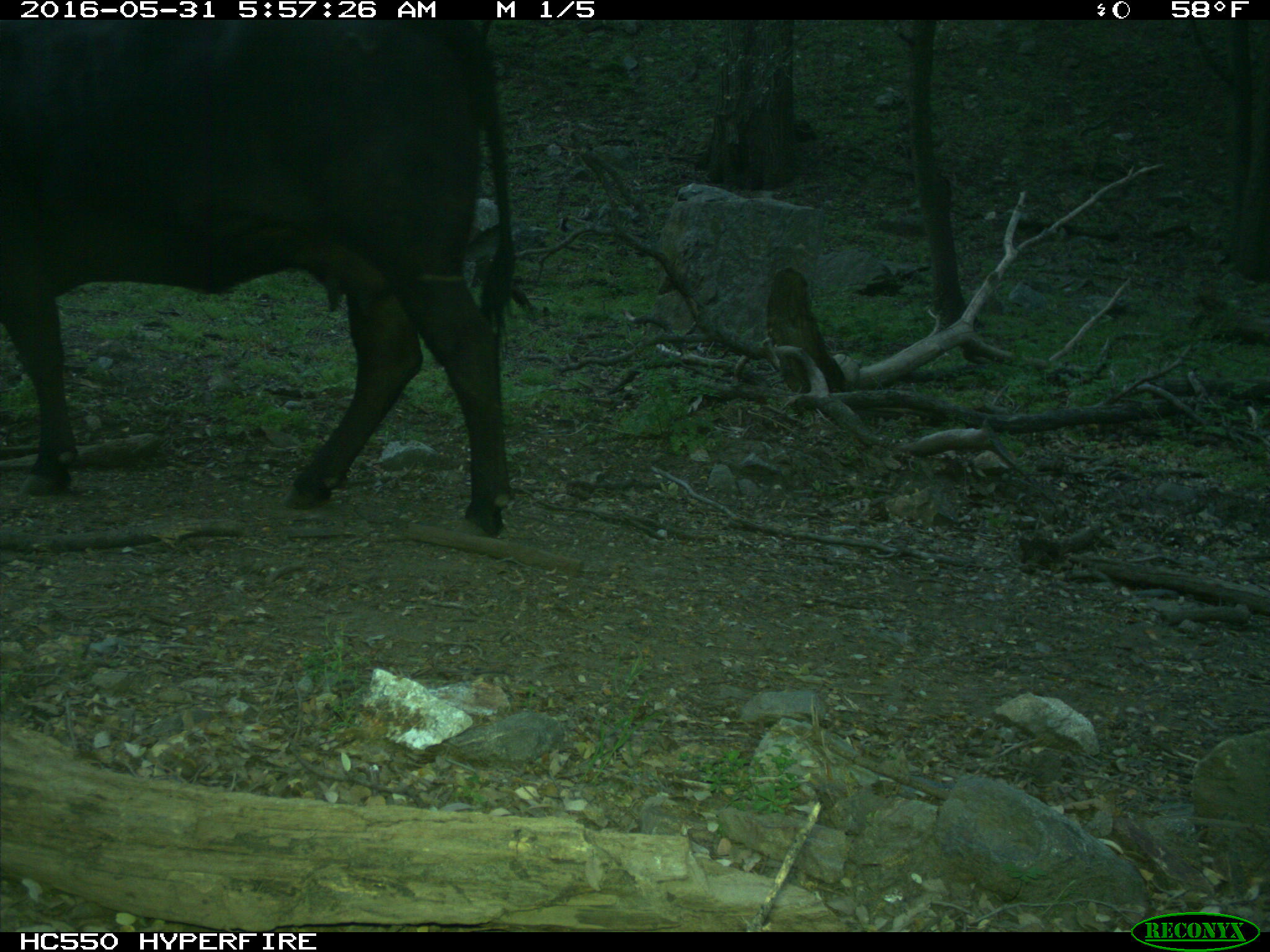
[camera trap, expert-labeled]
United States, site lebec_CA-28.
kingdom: Animalia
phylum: Chordata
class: Mammalia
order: Artiodactyla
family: Bovidae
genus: Bos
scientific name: Bos taurus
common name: domestic cow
Bos taurus (domestic cow).